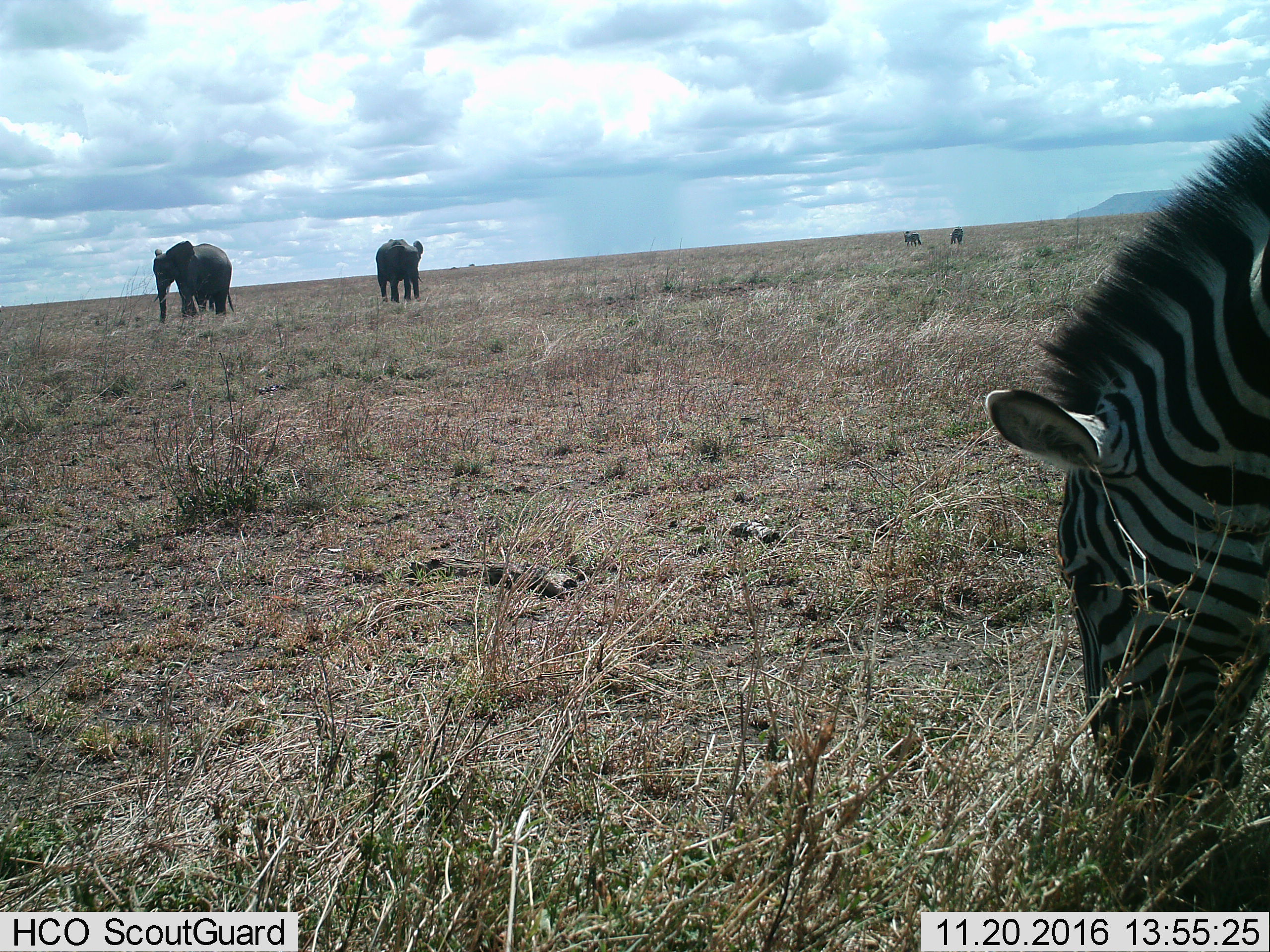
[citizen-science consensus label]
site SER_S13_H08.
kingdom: Animalia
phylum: Chordata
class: Mammalia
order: Proboscidea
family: Elephantidae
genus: Loxodonta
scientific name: Loxodonta africana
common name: african bush elephant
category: elephant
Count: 2.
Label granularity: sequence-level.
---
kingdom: Animalia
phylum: Chordata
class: Mammalia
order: Perissodactyla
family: Equidae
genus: Equus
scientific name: Equus quagga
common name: plains zebra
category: zebraplains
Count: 3.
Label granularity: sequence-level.